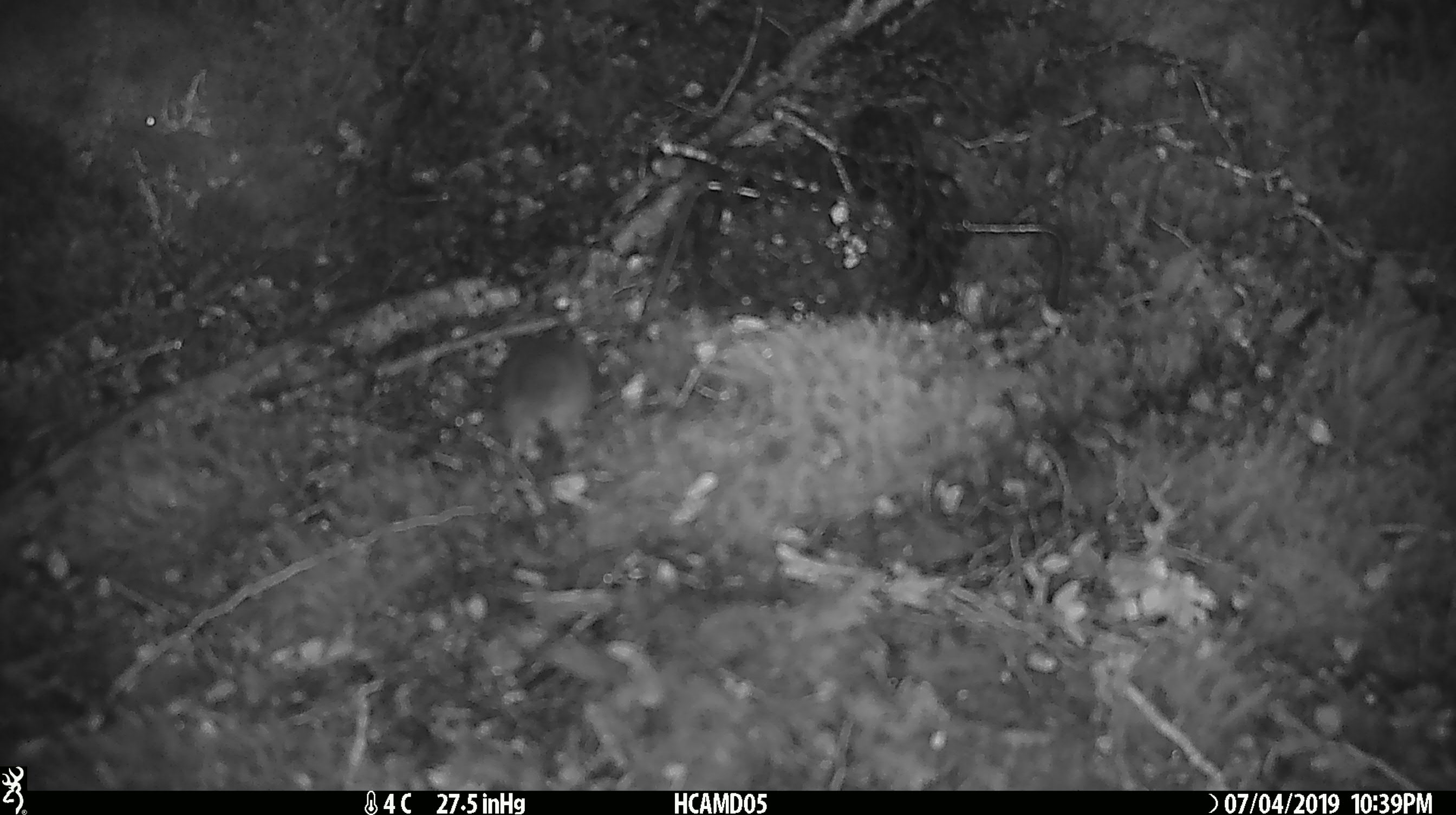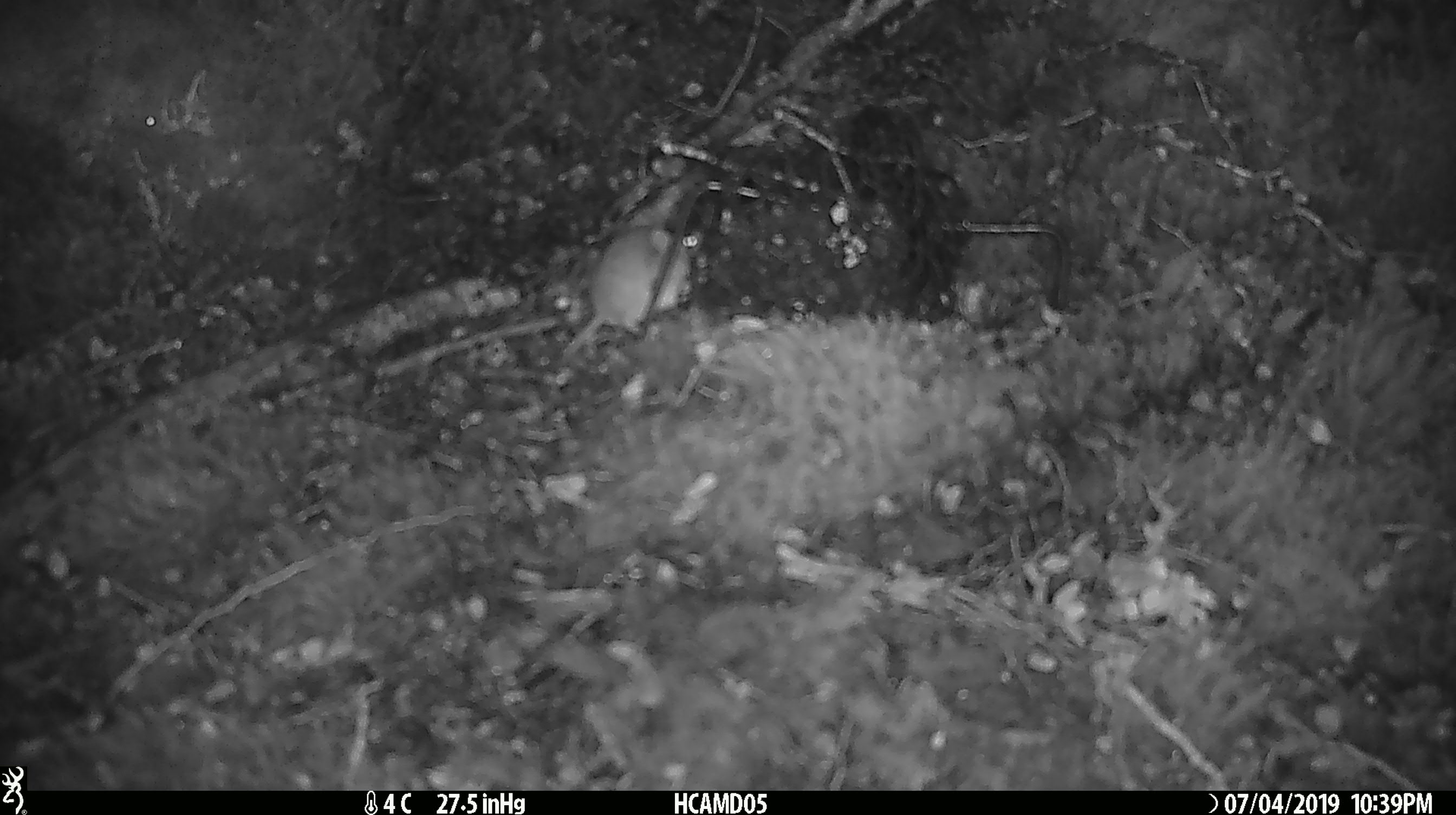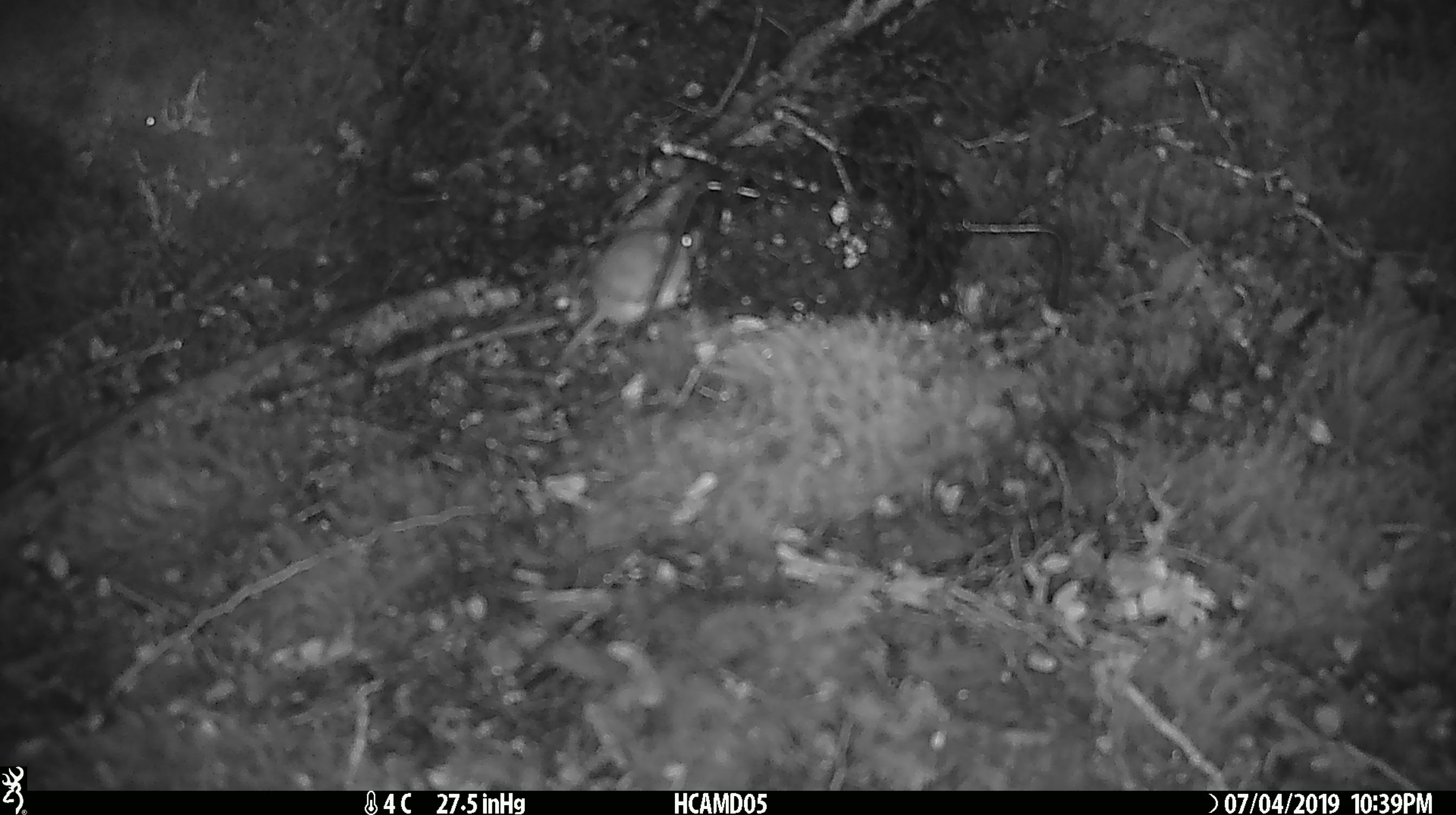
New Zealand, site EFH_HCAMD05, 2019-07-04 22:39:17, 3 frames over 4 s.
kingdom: Animalia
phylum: Chordata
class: Mammalia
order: Rodentia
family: Muridae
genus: Mus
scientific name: Mus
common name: mouse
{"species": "mouse (Mus)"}